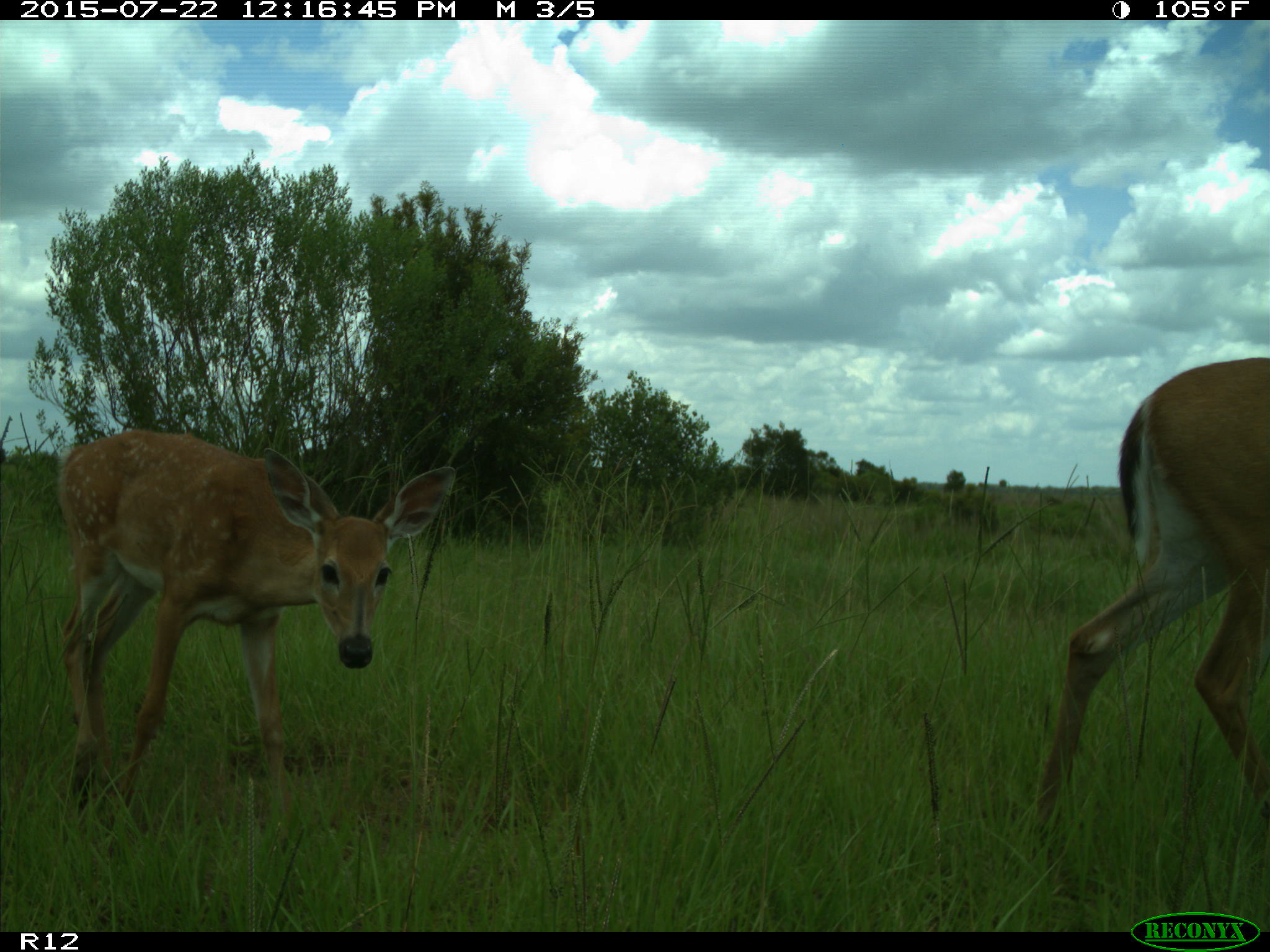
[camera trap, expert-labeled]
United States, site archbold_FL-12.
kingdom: Animalia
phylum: Chordata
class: Mammalia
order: Artiodactyla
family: Cervidae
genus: Odocoileus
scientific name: Odocoileus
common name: deer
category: unidentified deer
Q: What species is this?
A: Unidentified deer (deer) (Odocoileus).